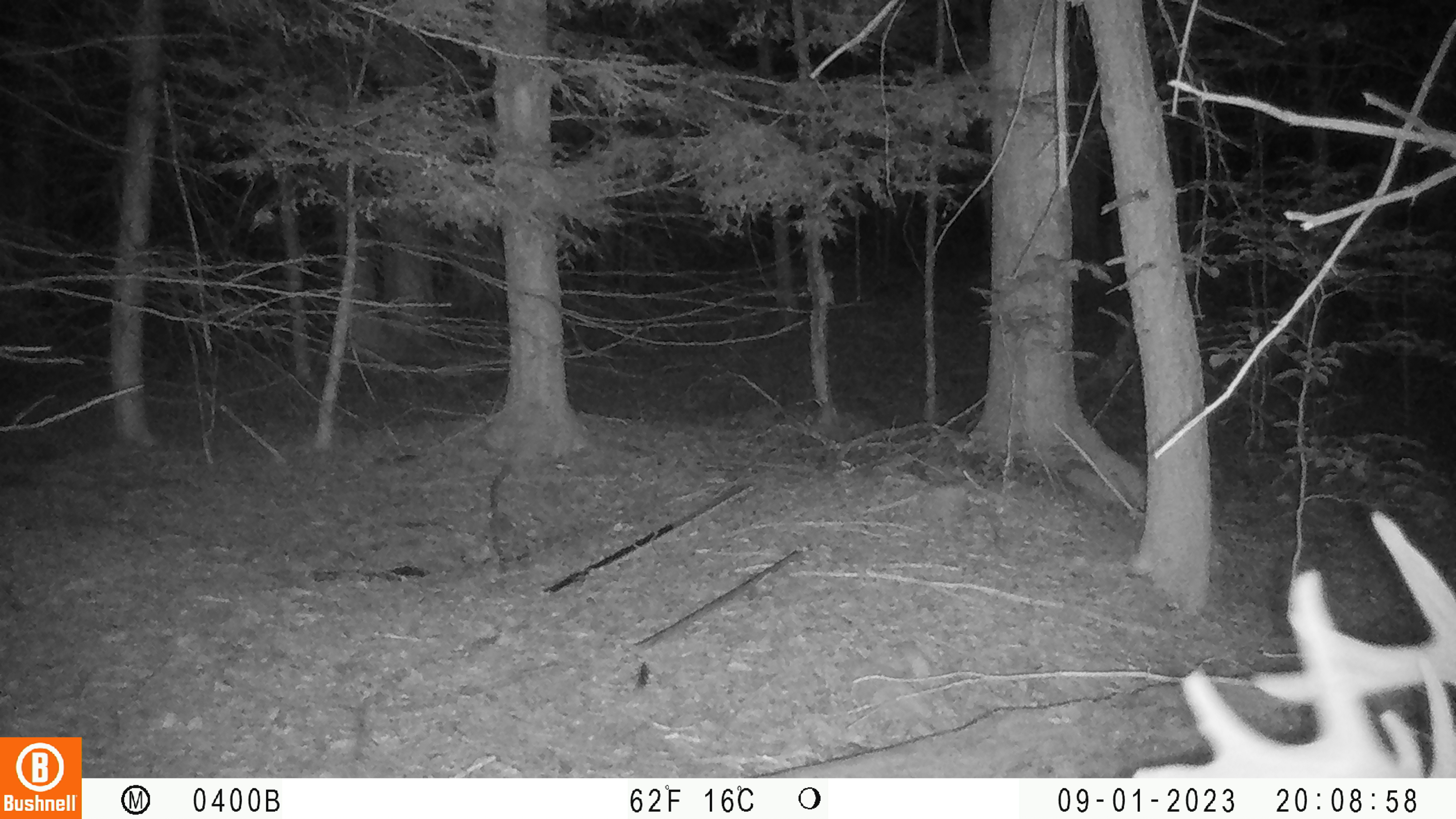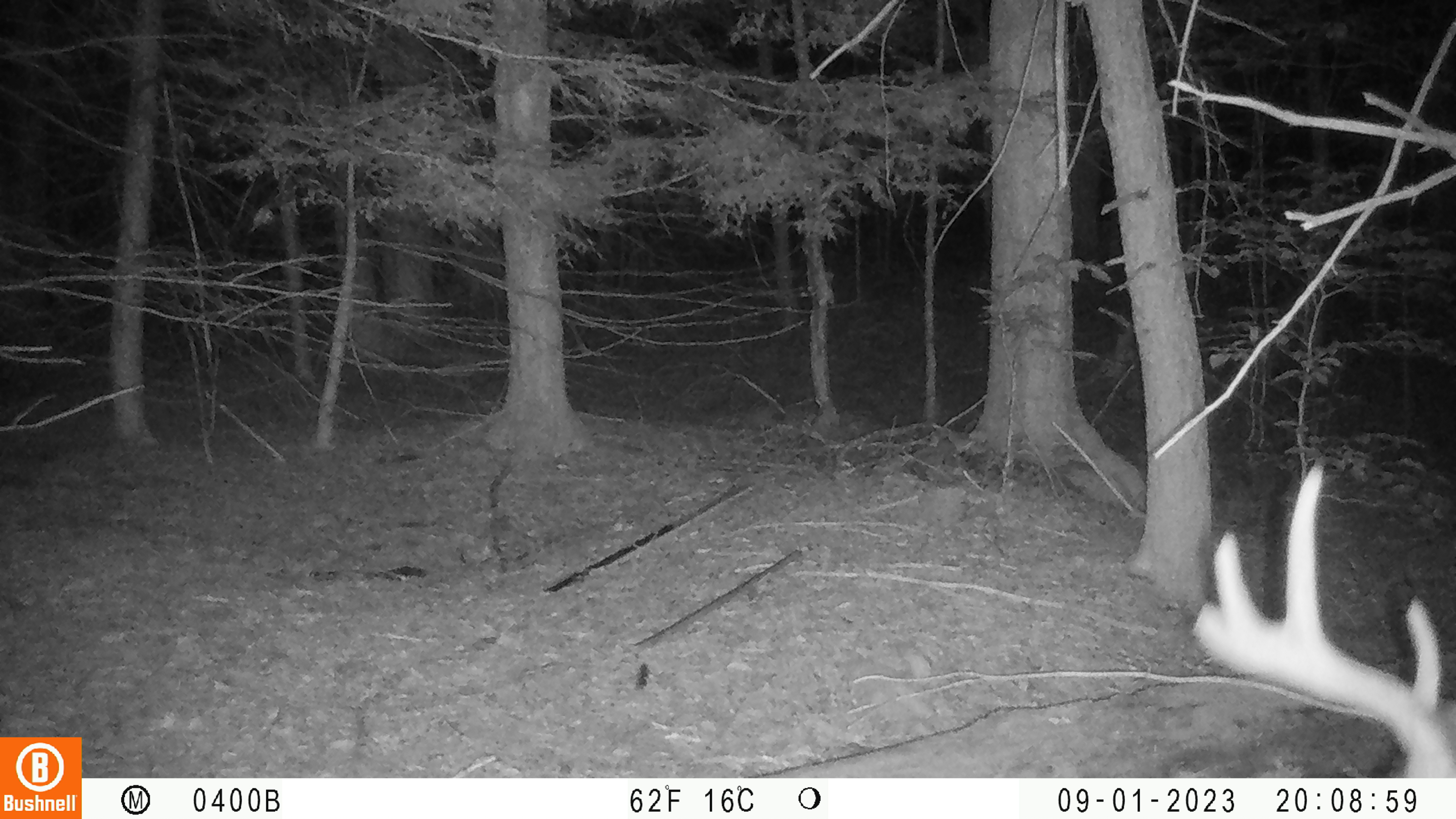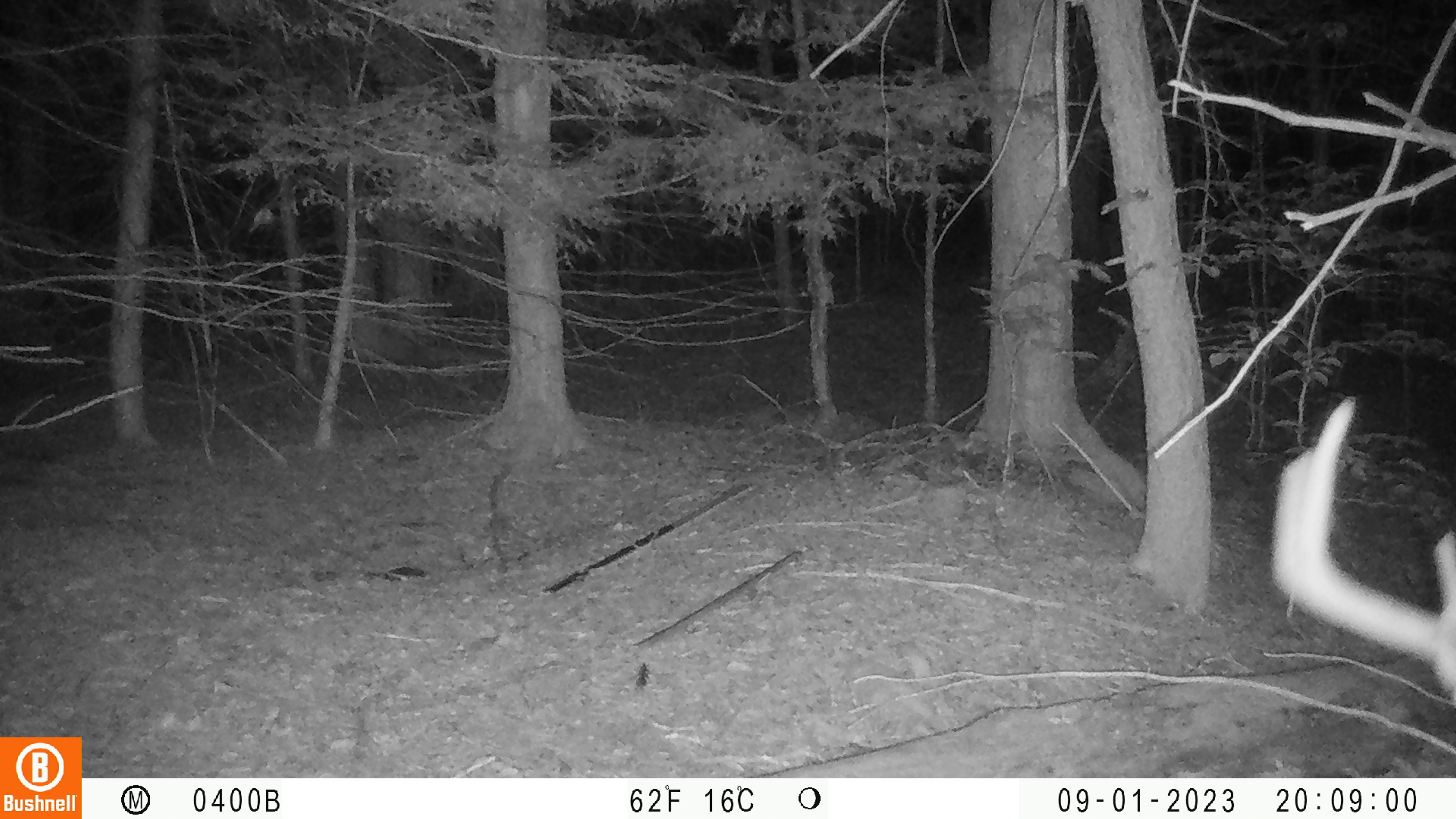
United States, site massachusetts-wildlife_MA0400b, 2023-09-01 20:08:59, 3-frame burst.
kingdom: Animalia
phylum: Chordata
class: Mammalia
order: Artiodactyla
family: Cervidae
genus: Odocoileus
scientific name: Odocoileus virginianus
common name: white-tailed deer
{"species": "white-tailed deer (Odocoileus virginianus)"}